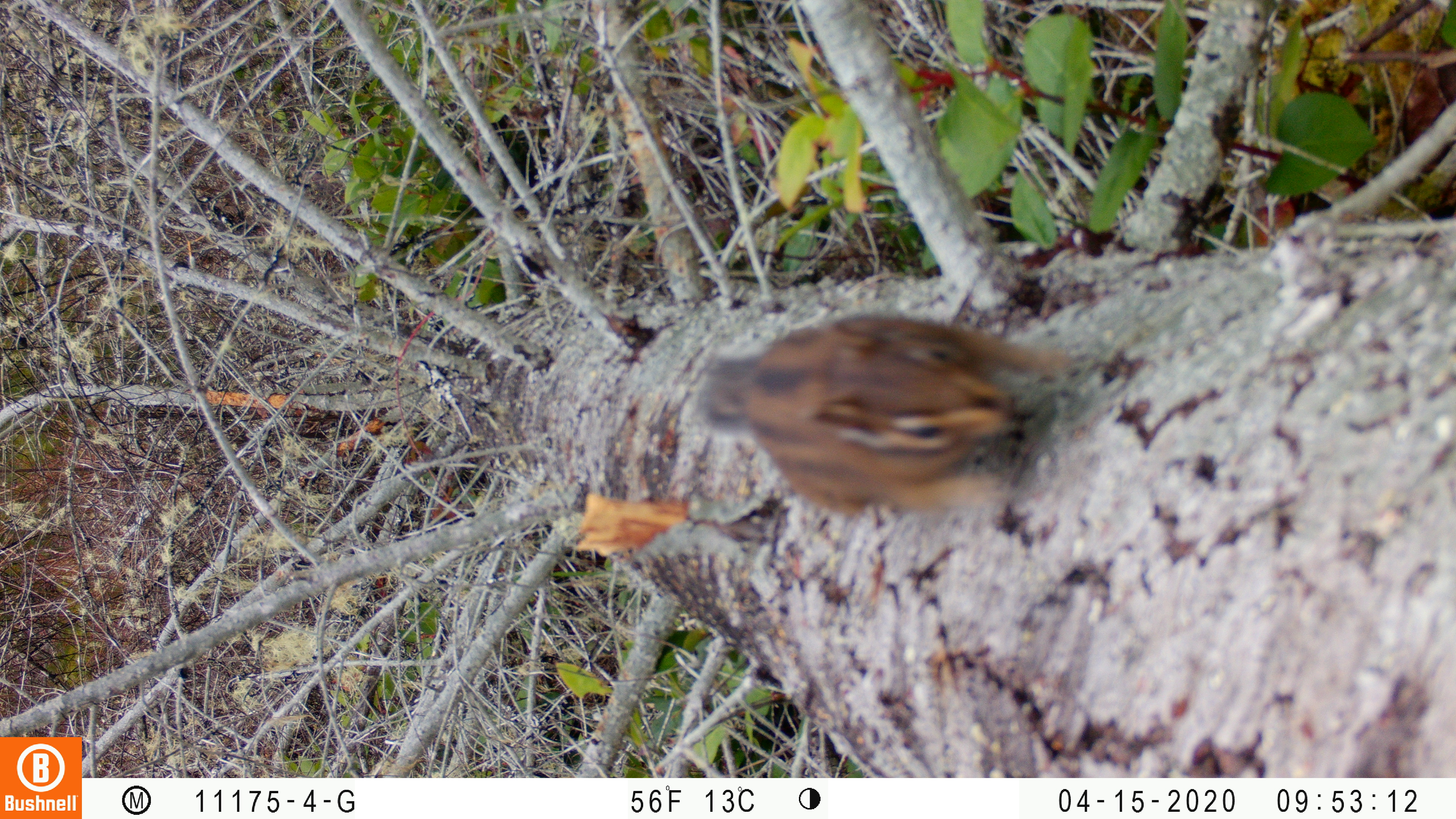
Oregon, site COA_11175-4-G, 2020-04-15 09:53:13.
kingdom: Animalia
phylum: Chordata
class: Mammalia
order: Rodentia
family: Sciuridae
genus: Neotamias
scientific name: Neotamias townsendii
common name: townsend's chipmunk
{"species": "townsend's chipmunk (Neotamias townsendii)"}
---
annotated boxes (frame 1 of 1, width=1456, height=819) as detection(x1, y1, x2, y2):
townsend's chipmunk: detection(690, 292, 1091, 523)